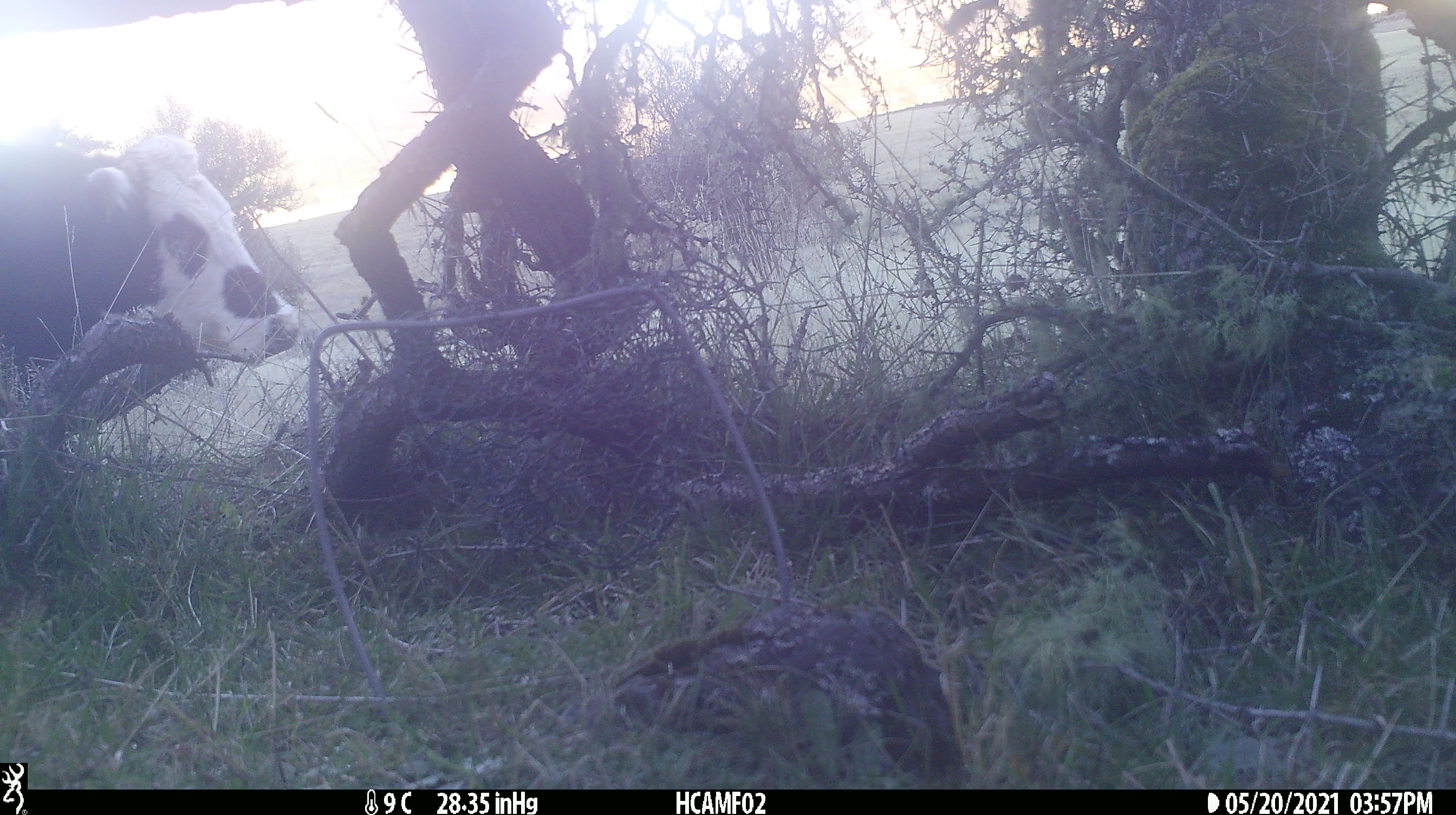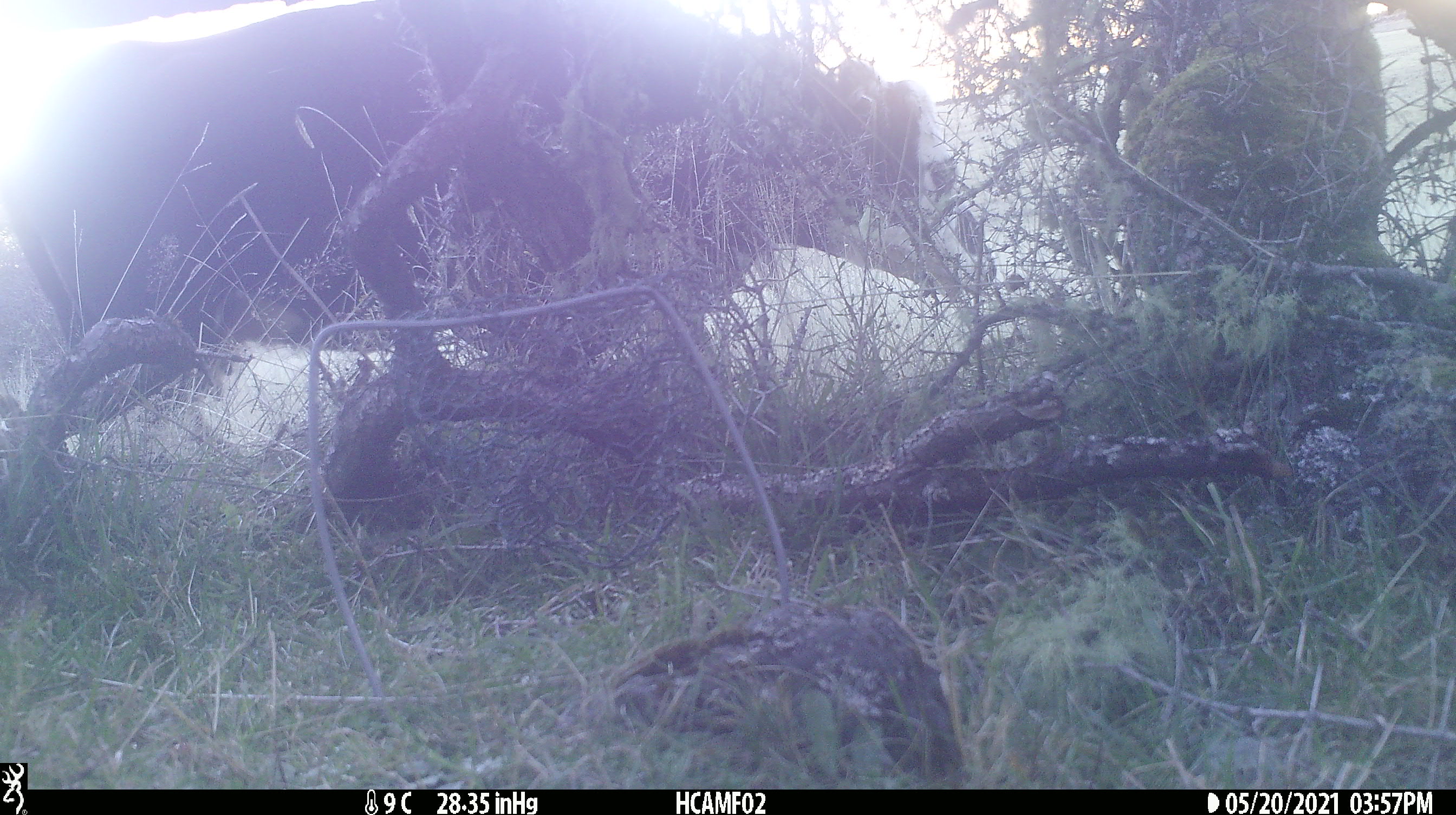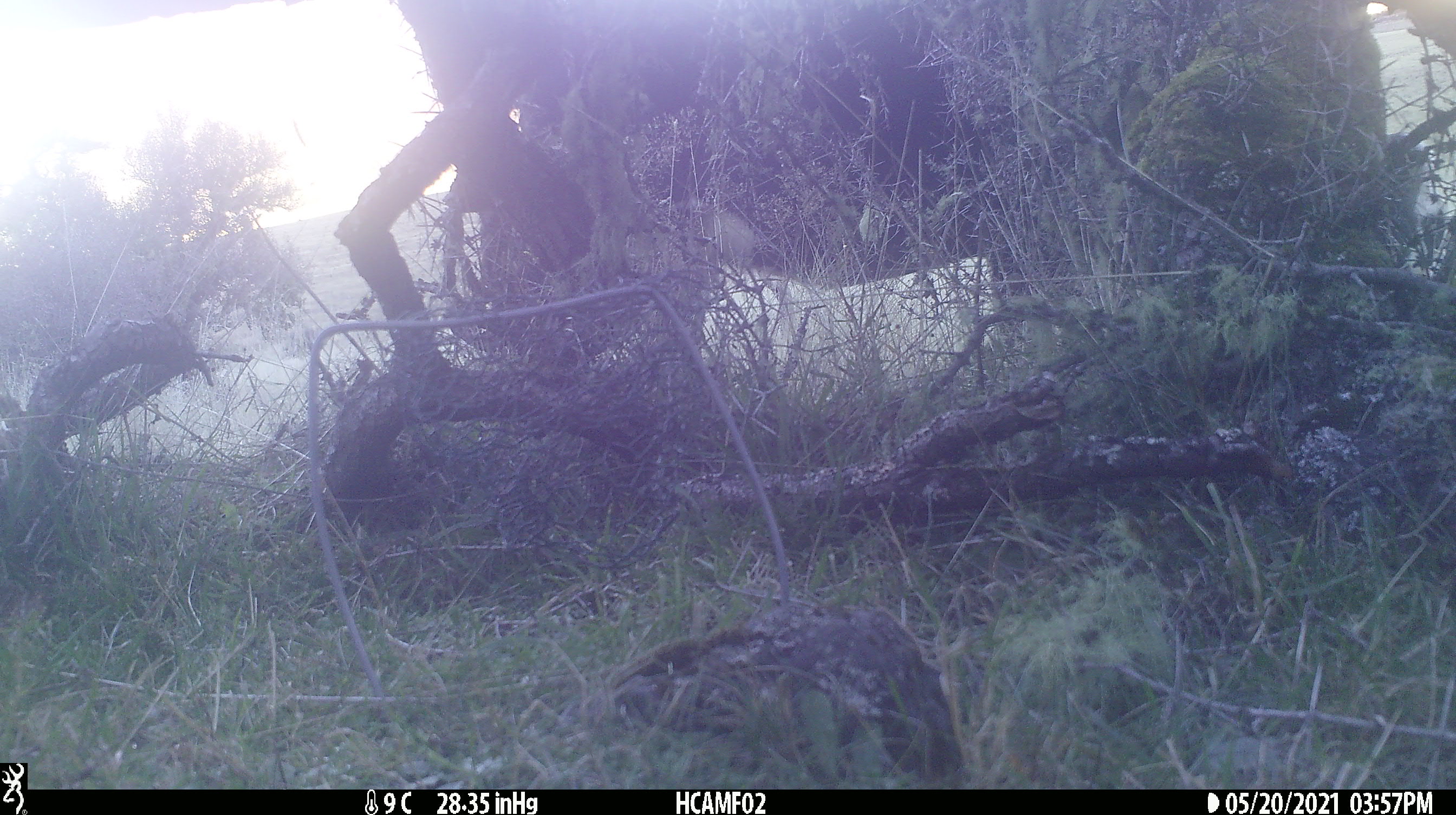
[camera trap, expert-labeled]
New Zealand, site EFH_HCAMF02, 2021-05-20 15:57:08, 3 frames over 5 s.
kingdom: Animalia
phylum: Chordata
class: Mammalia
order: Artiodactyla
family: Bovidae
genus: Bos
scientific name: Bos taurus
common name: domestic cow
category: cow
Cow (domestic cow) (Bos taurus).